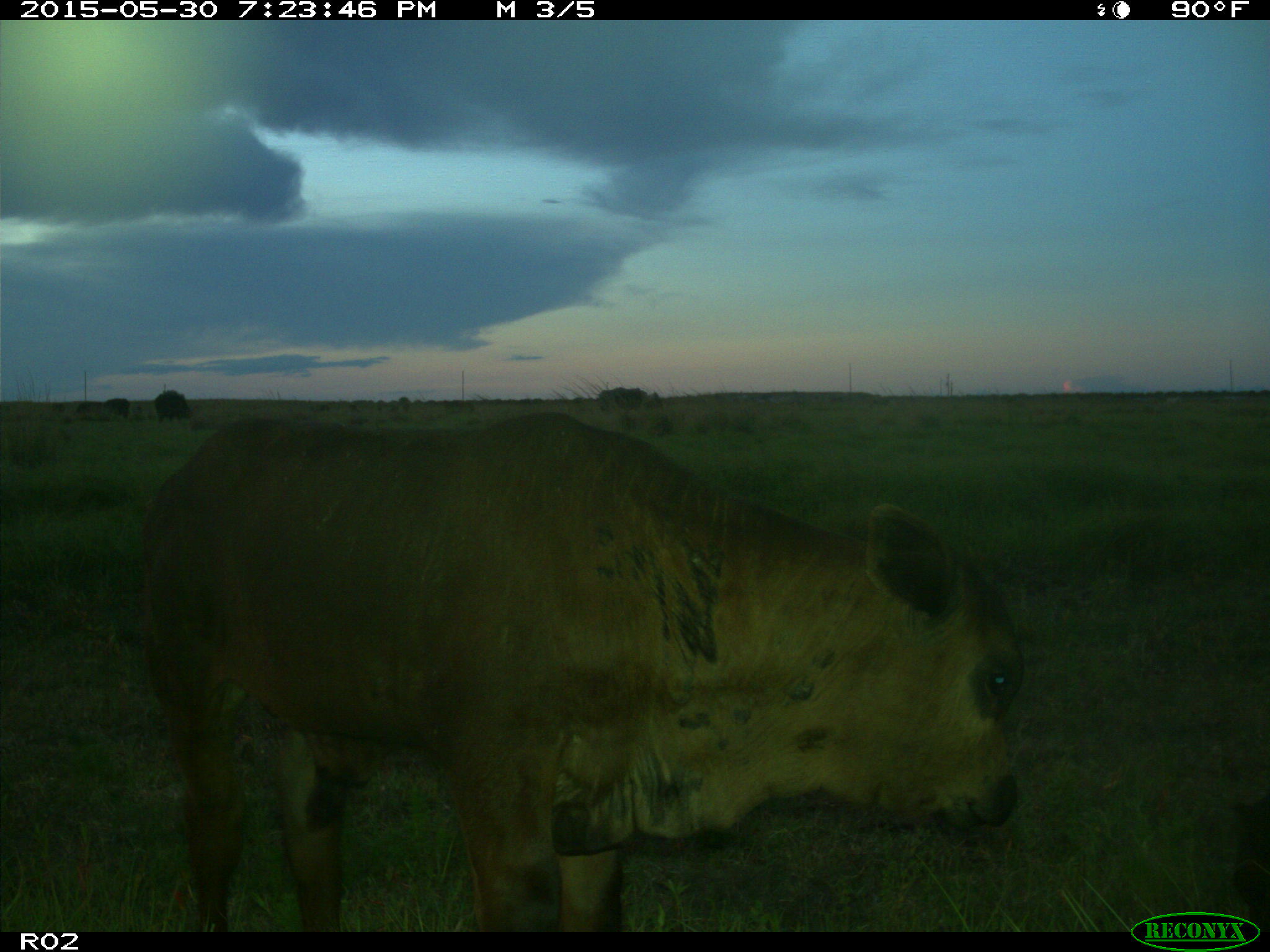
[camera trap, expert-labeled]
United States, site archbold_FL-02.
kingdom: Animalia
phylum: Chordata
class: Mammalia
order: Artiodactyla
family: Bovidae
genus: Bos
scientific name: Bos taurus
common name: domestic cow